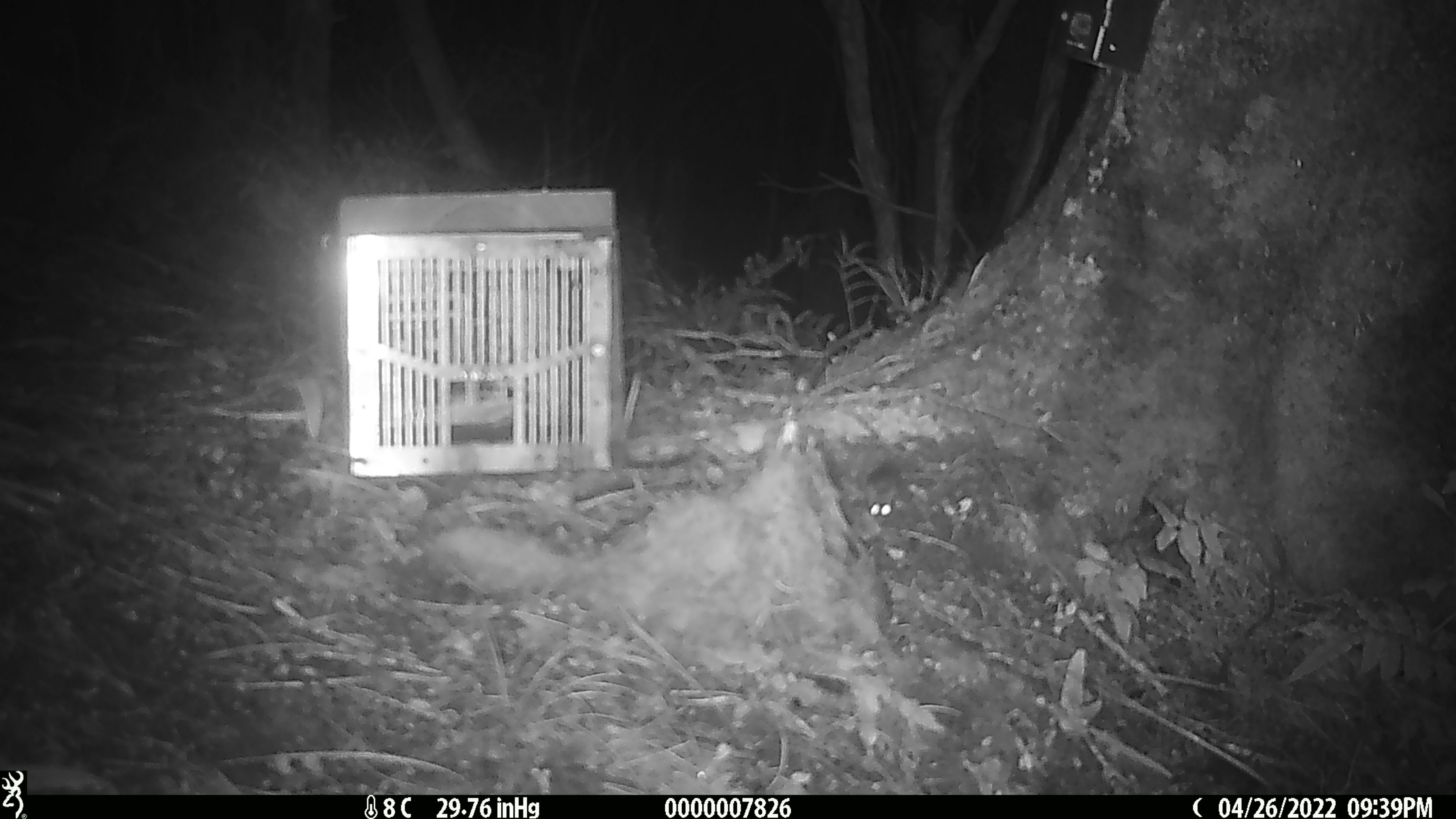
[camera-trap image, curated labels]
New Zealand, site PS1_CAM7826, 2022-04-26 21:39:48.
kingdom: Animalia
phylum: Chordata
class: Mammalia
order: Rodentia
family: Muridae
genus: Mus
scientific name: Mus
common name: mouse